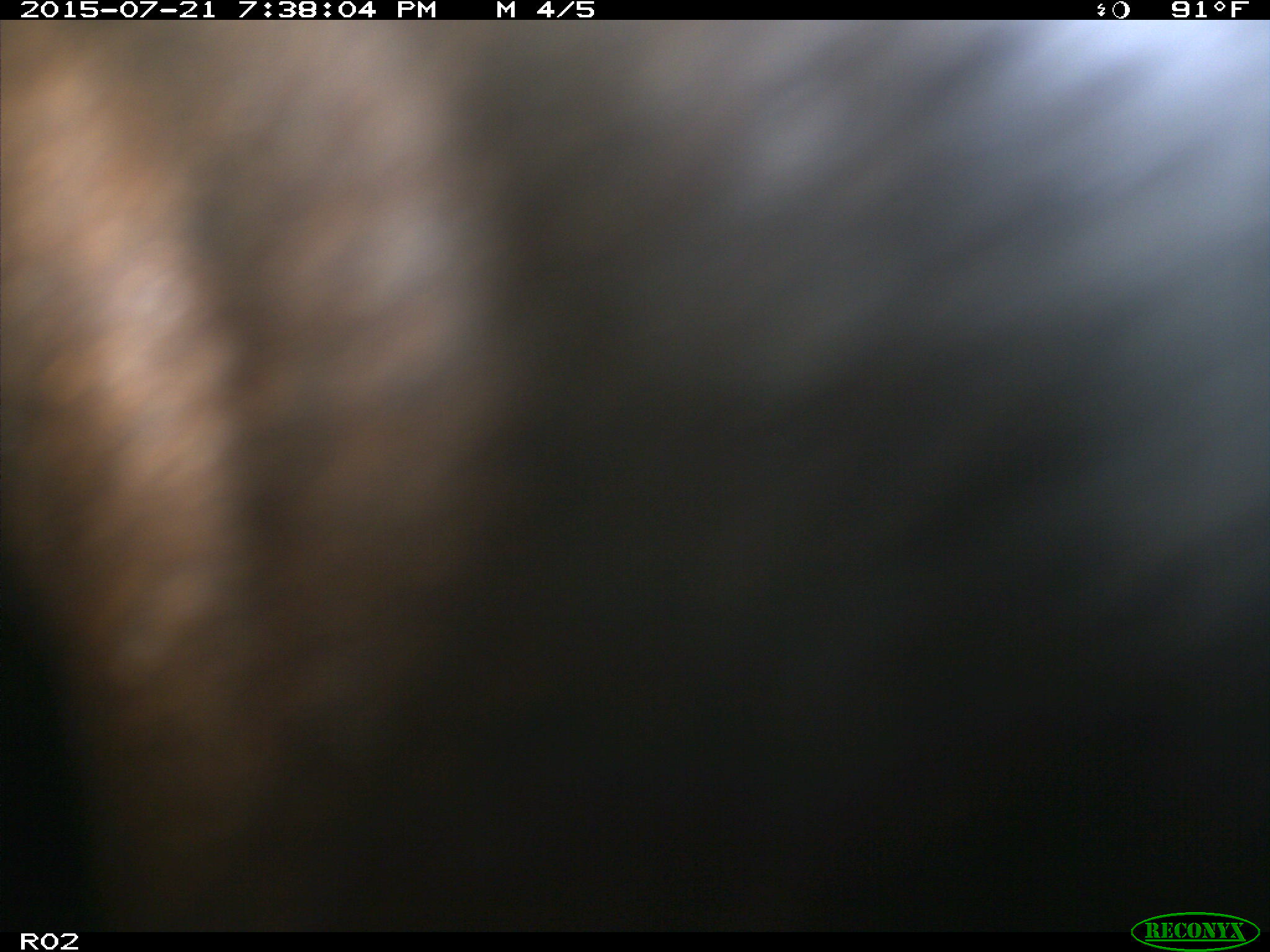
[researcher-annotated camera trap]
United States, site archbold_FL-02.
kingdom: Animalia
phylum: Chordata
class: Mammalia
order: Artiodactyla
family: Bovidae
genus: Bos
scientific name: Bos taurus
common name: domestic cow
Bos taurus (domestic cow).